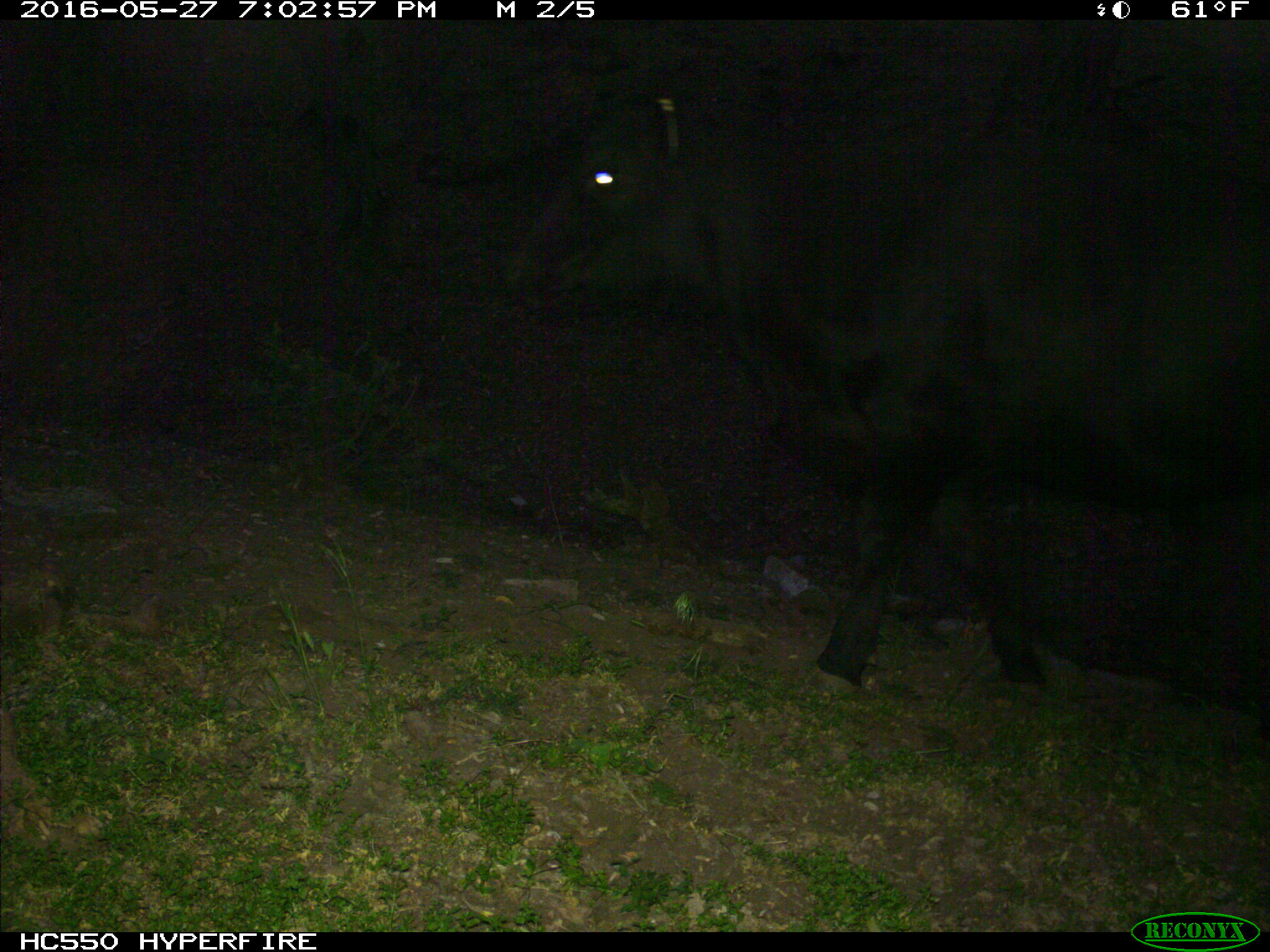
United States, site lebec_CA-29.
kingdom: Animalia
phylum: Chordata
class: Mammalia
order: Artiodactyla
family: Bovidae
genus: Bos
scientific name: Bos taurus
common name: domestic cow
Bos taurus (domestic cow).